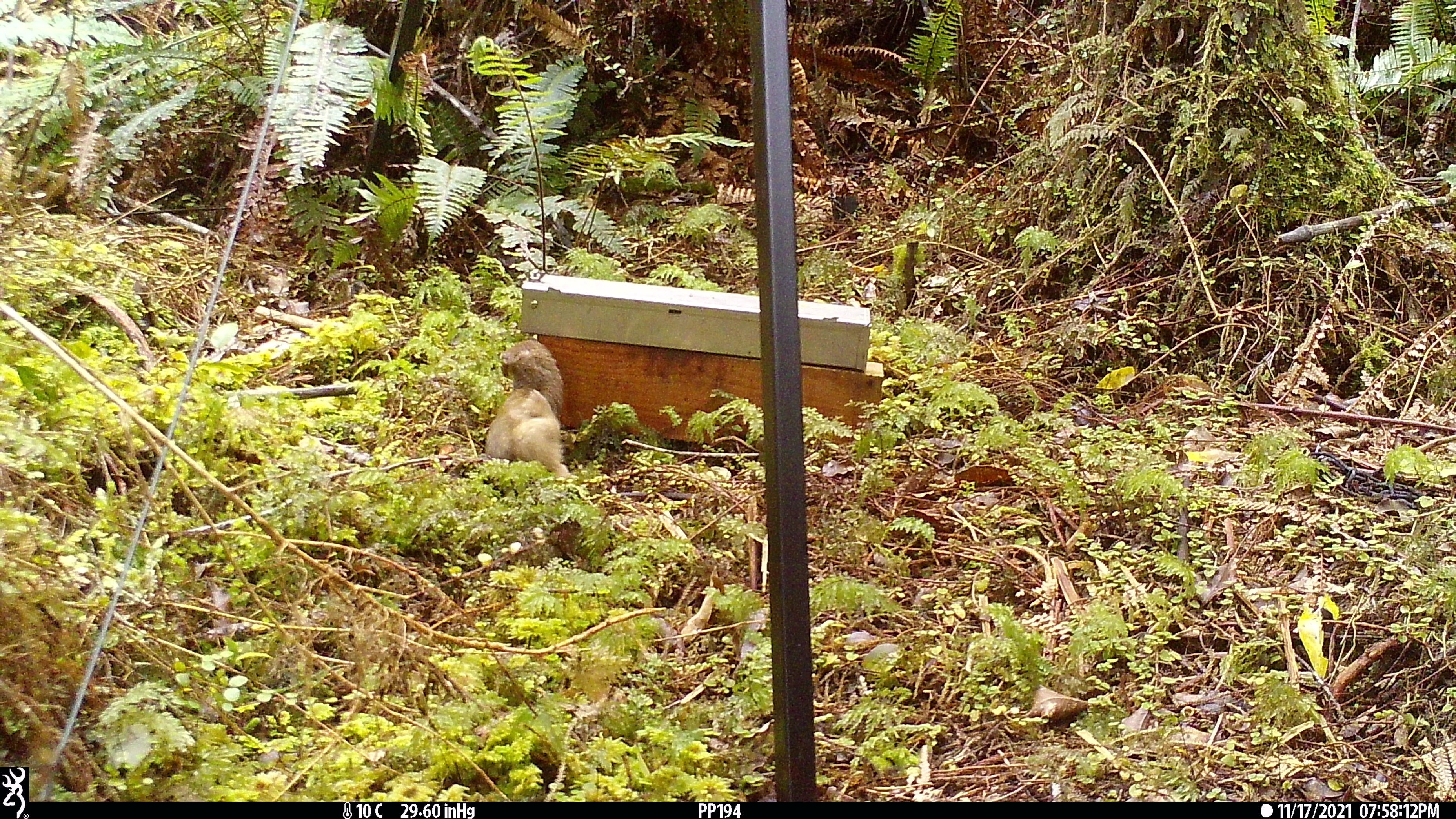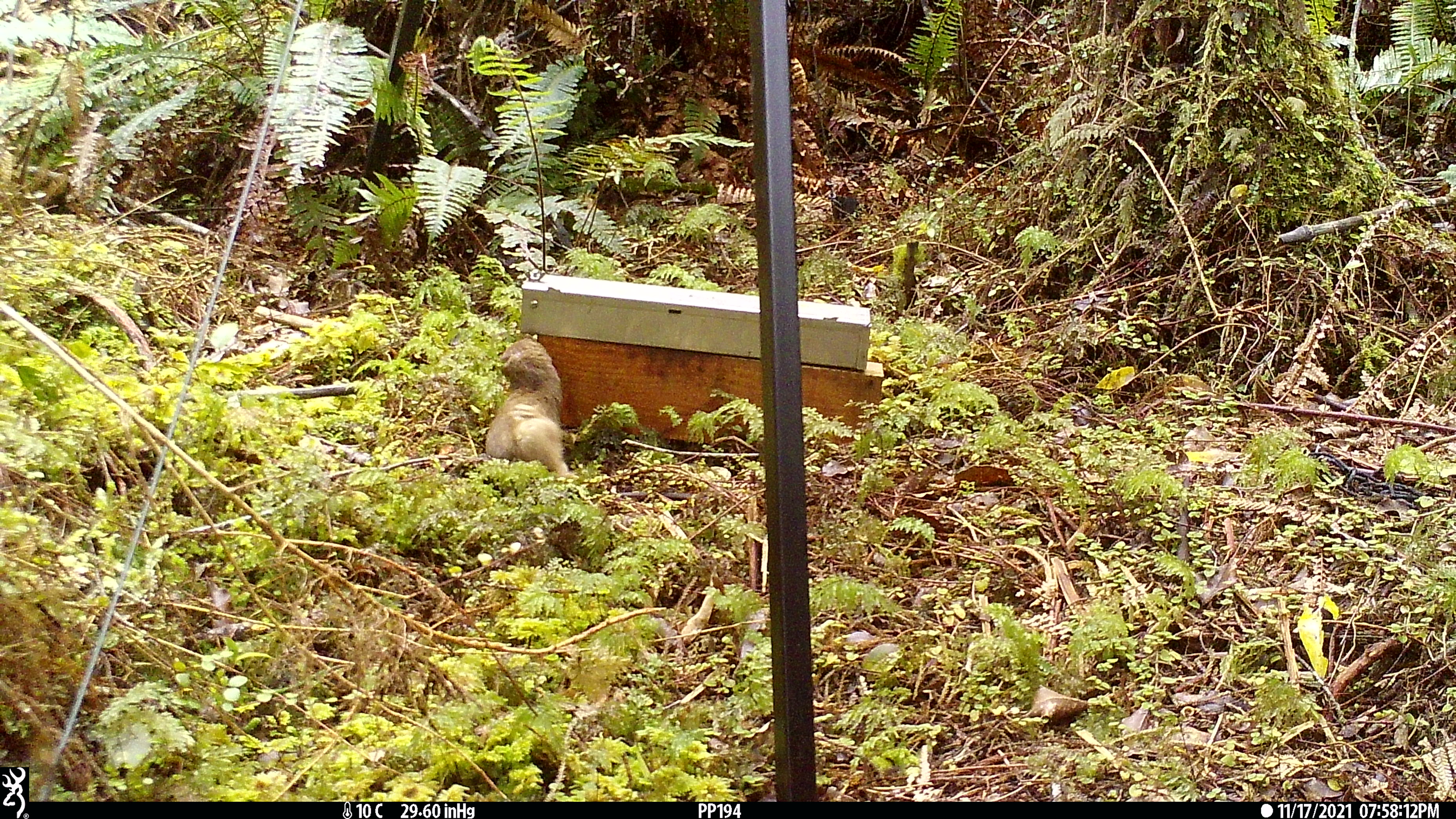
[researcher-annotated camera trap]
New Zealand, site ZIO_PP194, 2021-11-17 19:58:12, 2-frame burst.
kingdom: Animalia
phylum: Chordata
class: Mammalia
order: Carnivora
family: Mustelidae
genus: Mustela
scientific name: Mustela erminea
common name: stoat